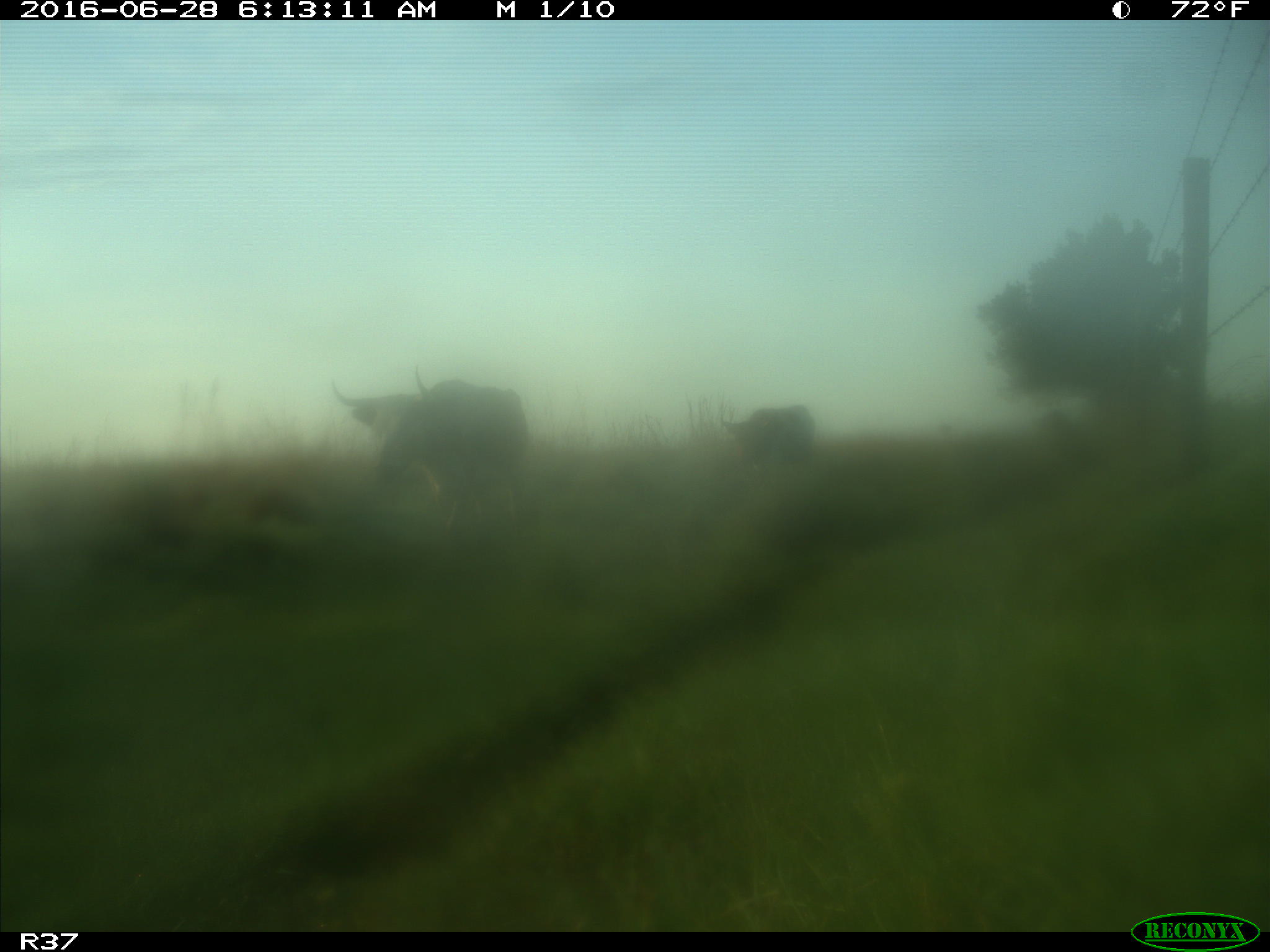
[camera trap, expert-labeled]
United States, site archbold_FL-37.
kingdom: Animalia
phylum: Chordata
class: Mammalia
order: Artiodactyla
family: Bovidae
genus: Bos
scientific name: Bos taurus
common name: domestic cow